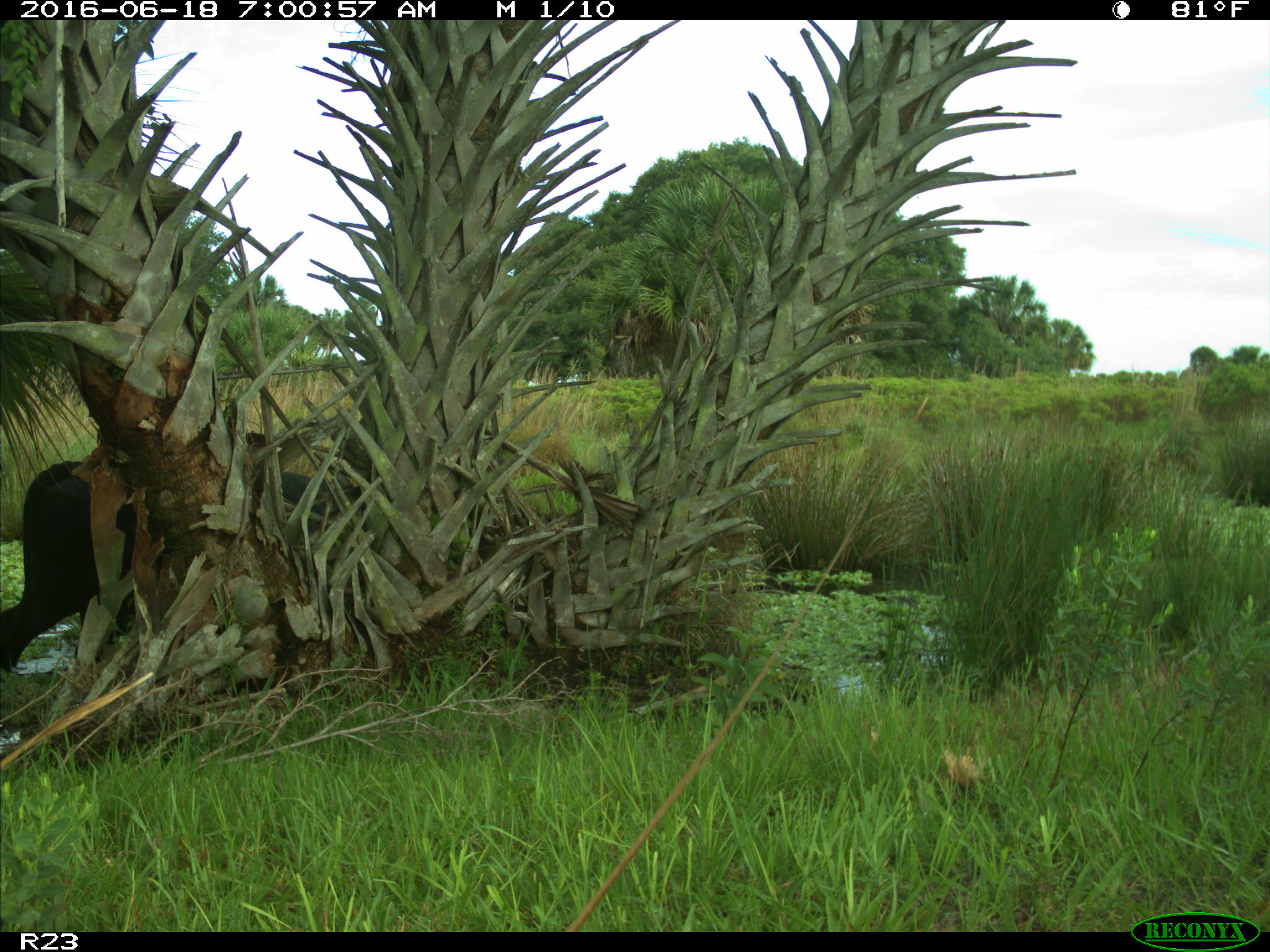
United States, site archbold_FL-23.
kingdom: Animalia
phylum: Chordata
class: Mammalia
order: Artiodactyla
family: Bovidae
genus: Bos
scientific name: Bos taurus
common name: domestic cow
Bos taurus (domestic cow).